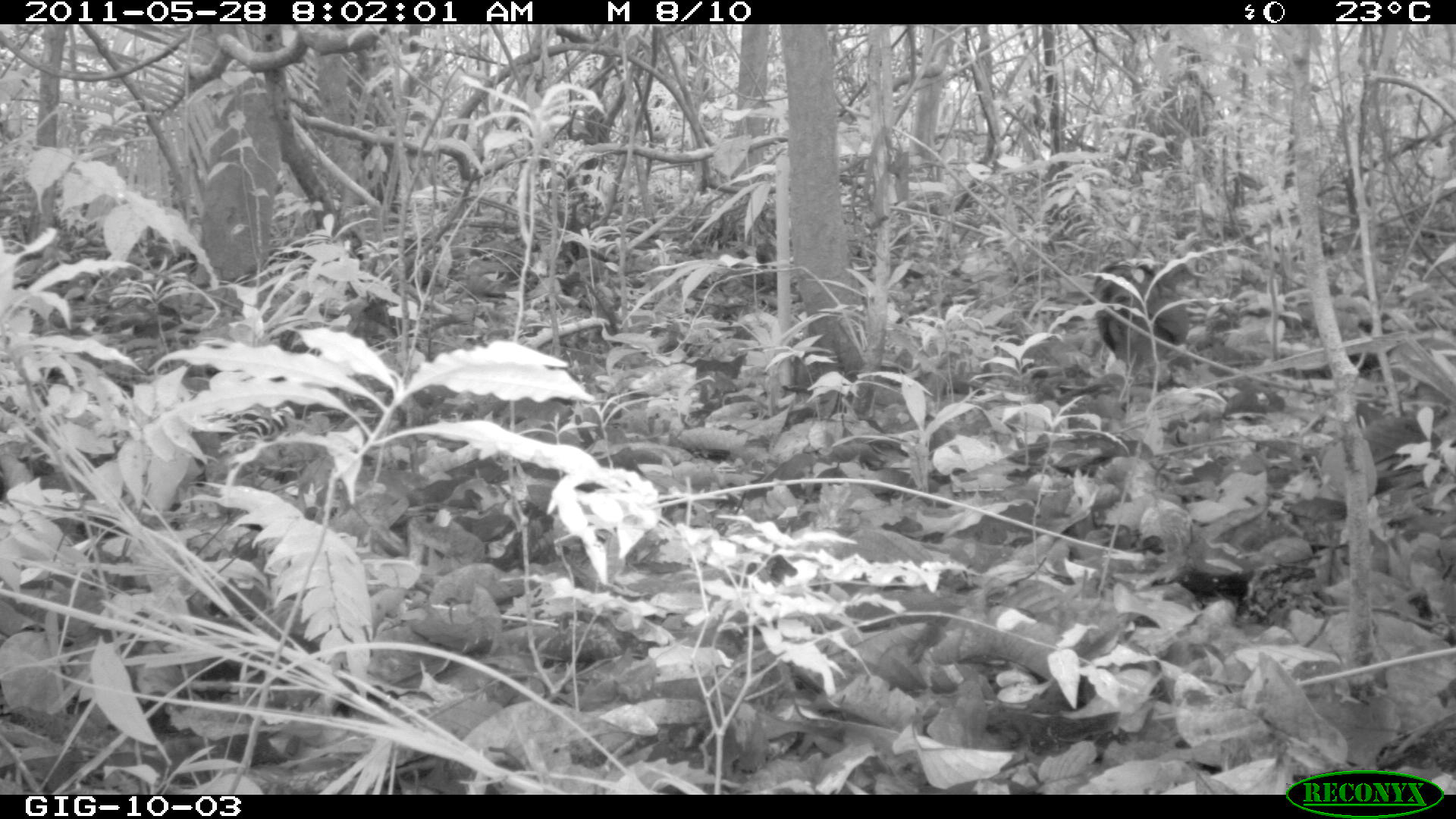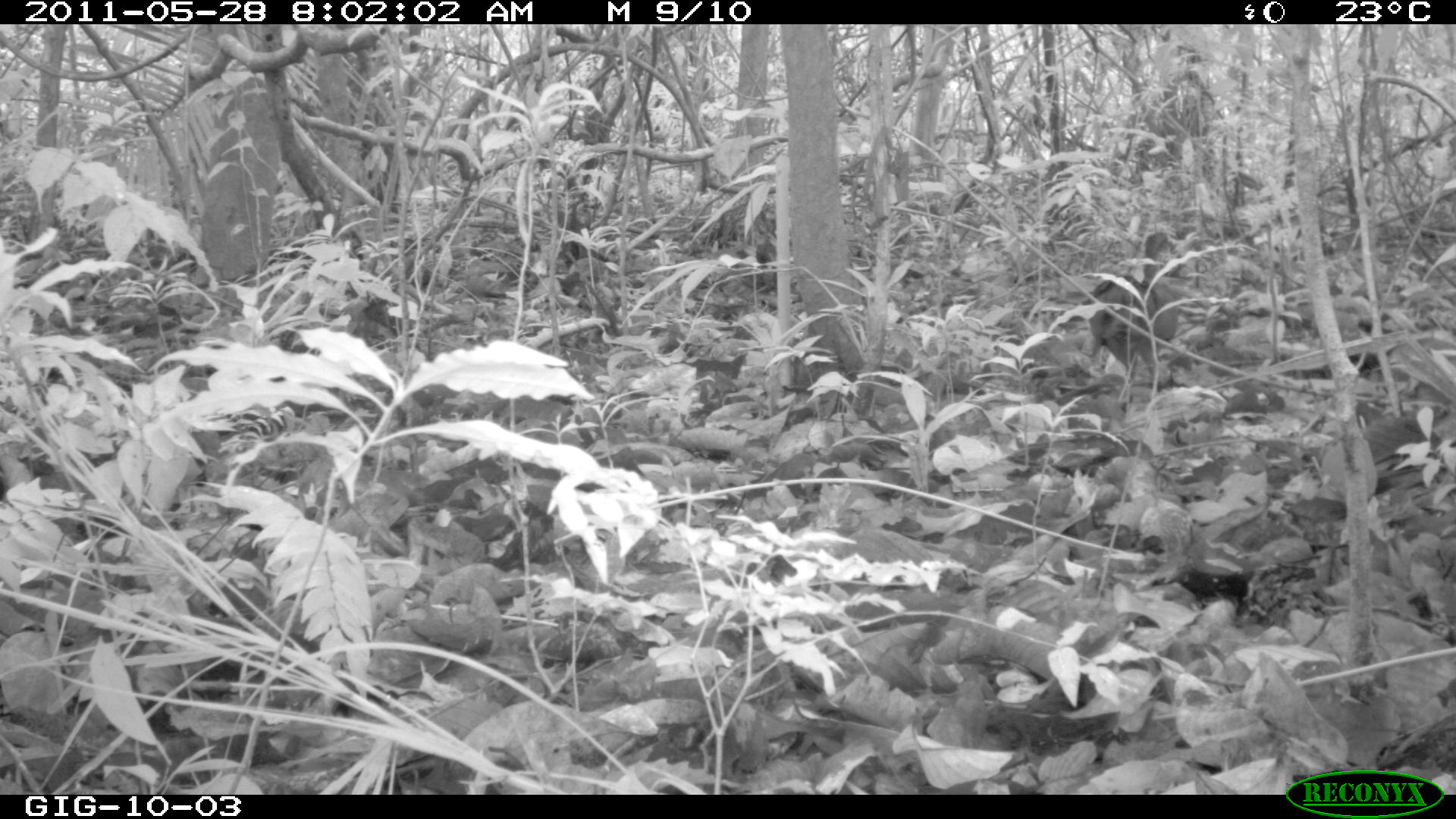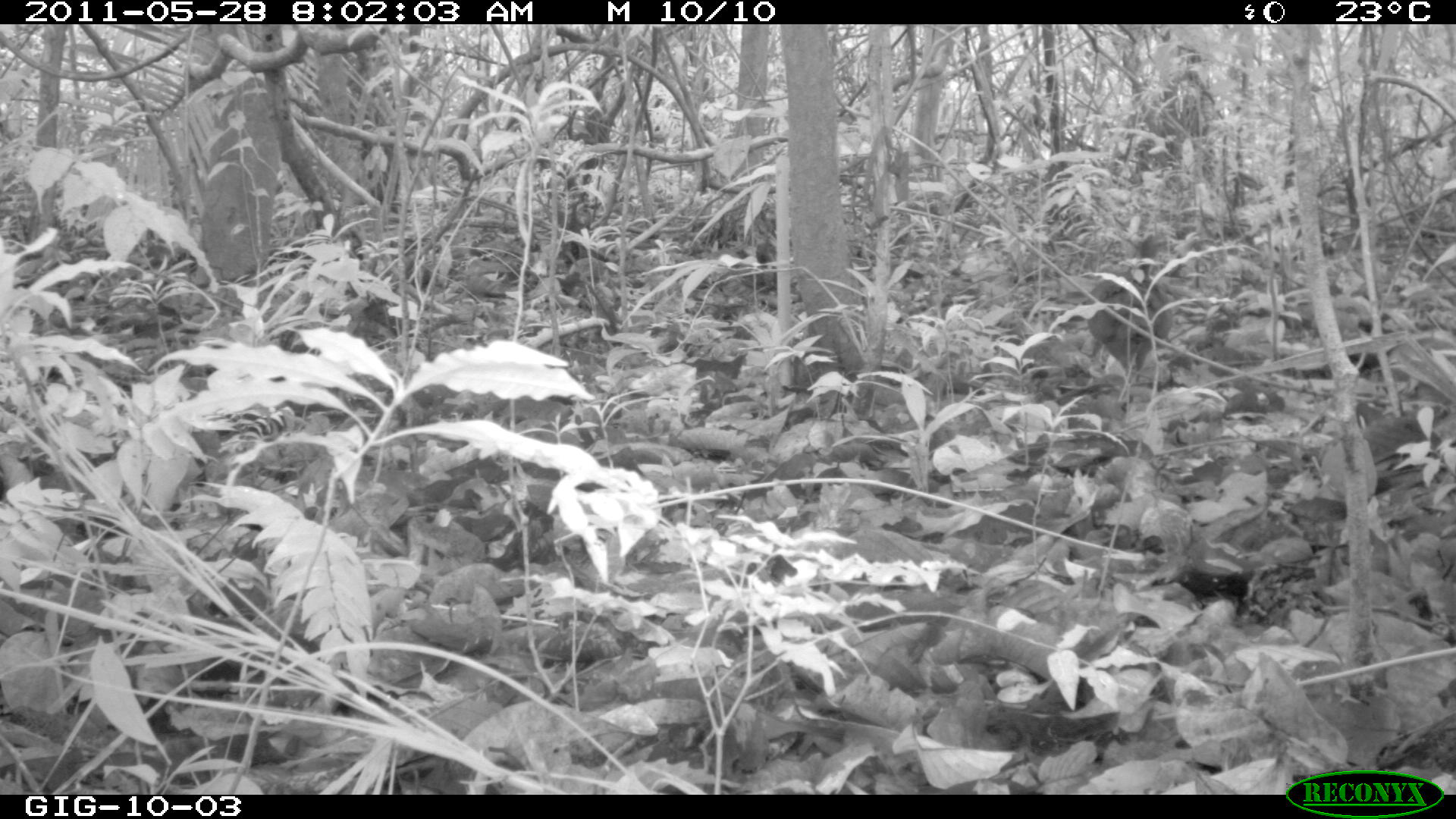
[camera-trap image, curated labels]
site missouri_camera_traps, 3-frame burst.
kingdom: Animalia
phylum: Chordata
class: Aves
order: Tinamiformes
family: Tinamidae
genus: Tinamus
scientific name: Tinamus major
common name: great tinamou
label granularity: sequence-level